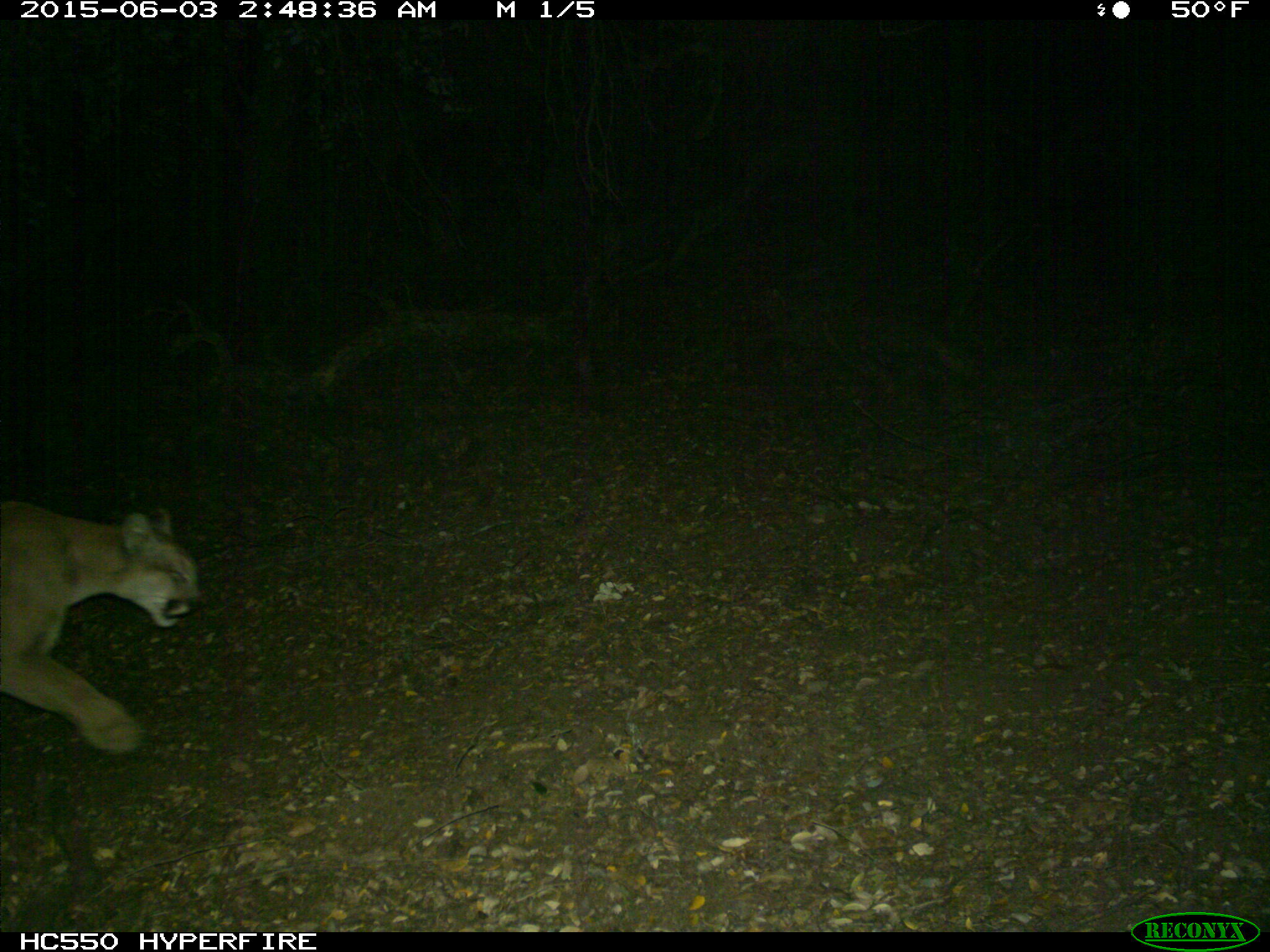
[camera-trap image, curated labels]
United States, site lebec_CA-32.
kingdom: Animalia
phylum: Chordata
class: Mammalia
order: Carnivora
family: Felidae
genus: Puma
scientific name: Puma concolor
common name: mountain lion